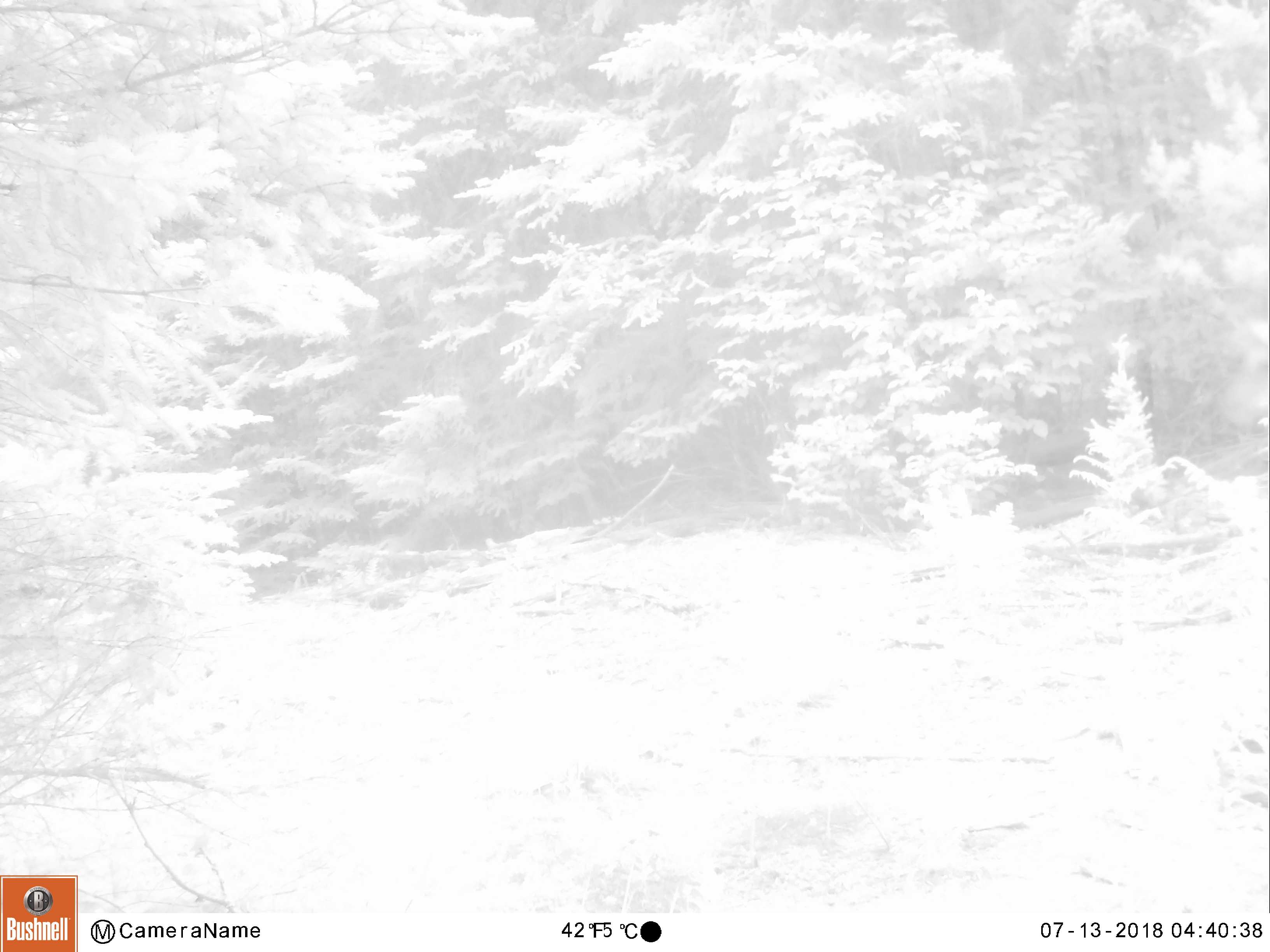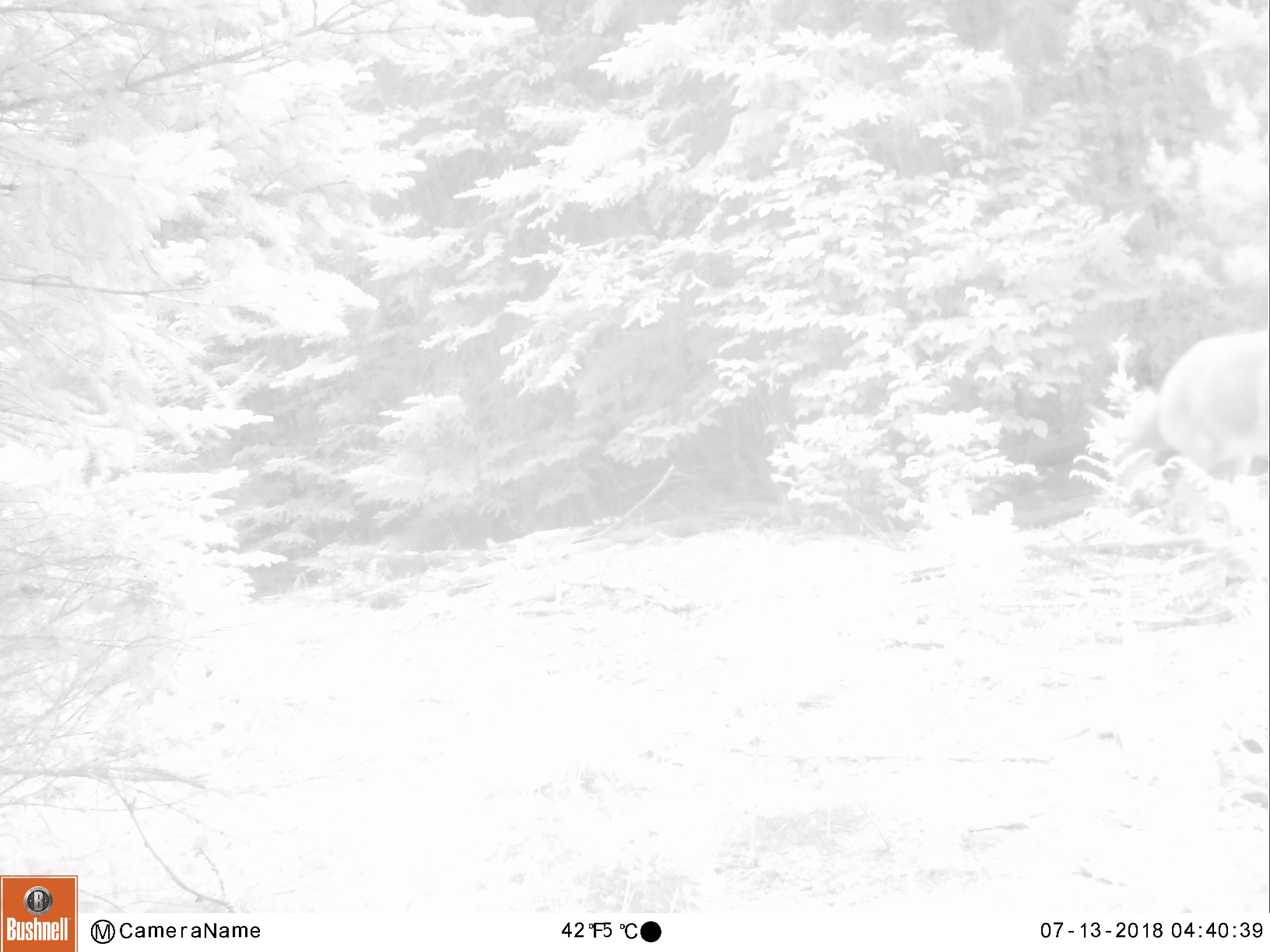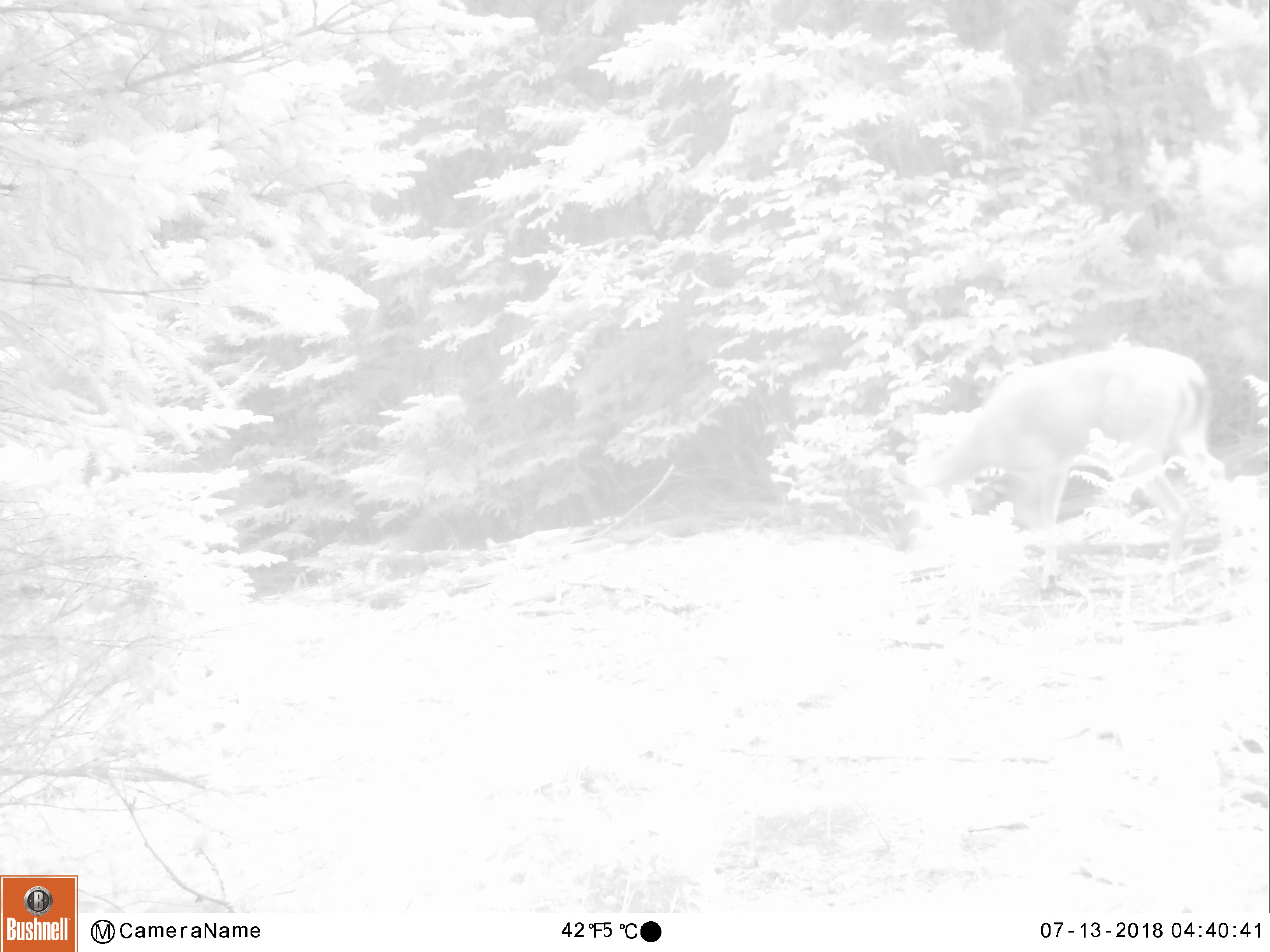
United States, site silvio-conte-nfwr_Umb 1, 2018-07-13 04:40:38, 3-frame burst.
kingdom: Animalia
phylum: Chordata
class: Mammalia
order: Artiodactyla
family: Cervidae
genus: Odocoileus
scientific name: Odocoileus virginianus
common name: white-tailed deer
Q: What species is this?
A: White-tailed deer (Odocoileus virginianus).